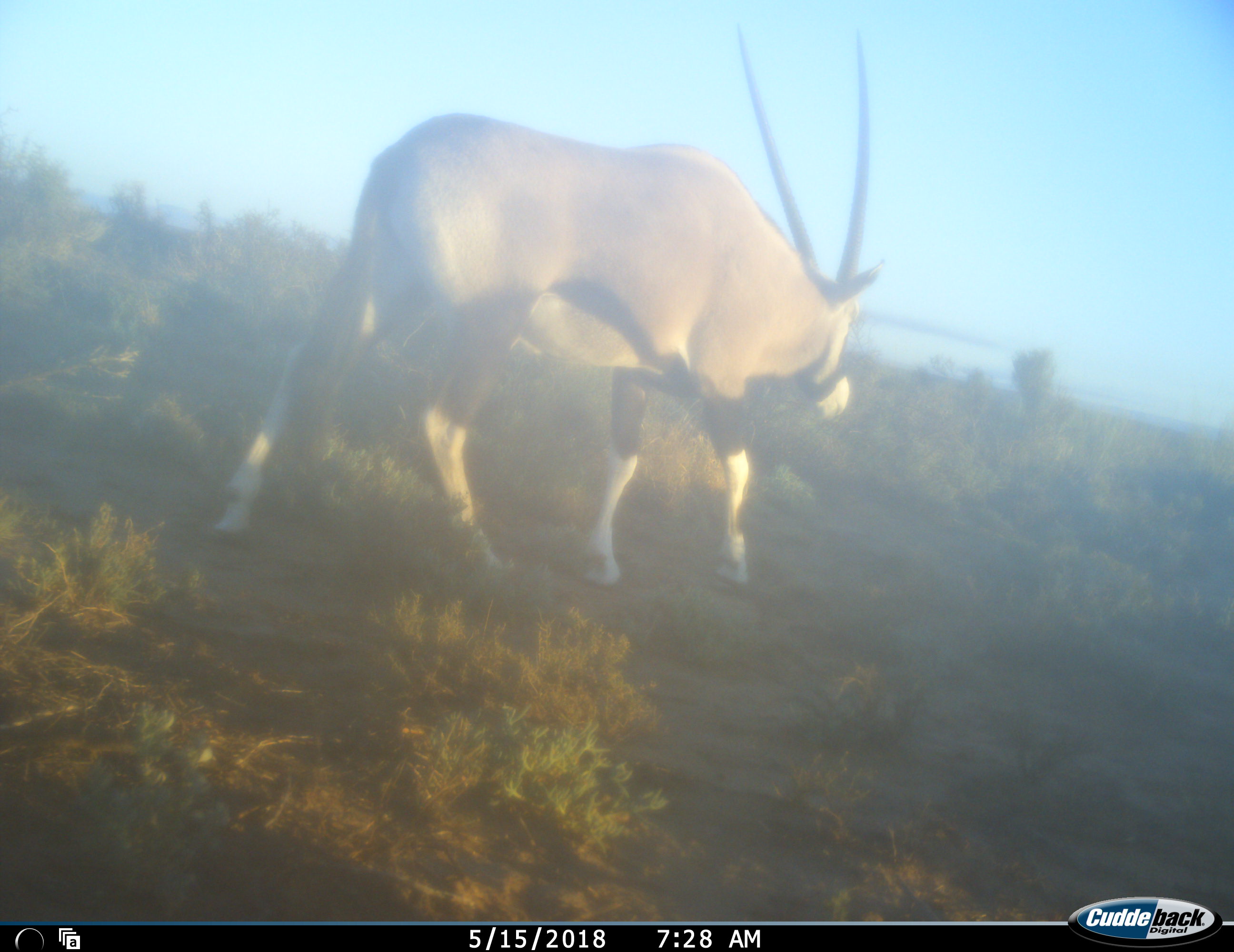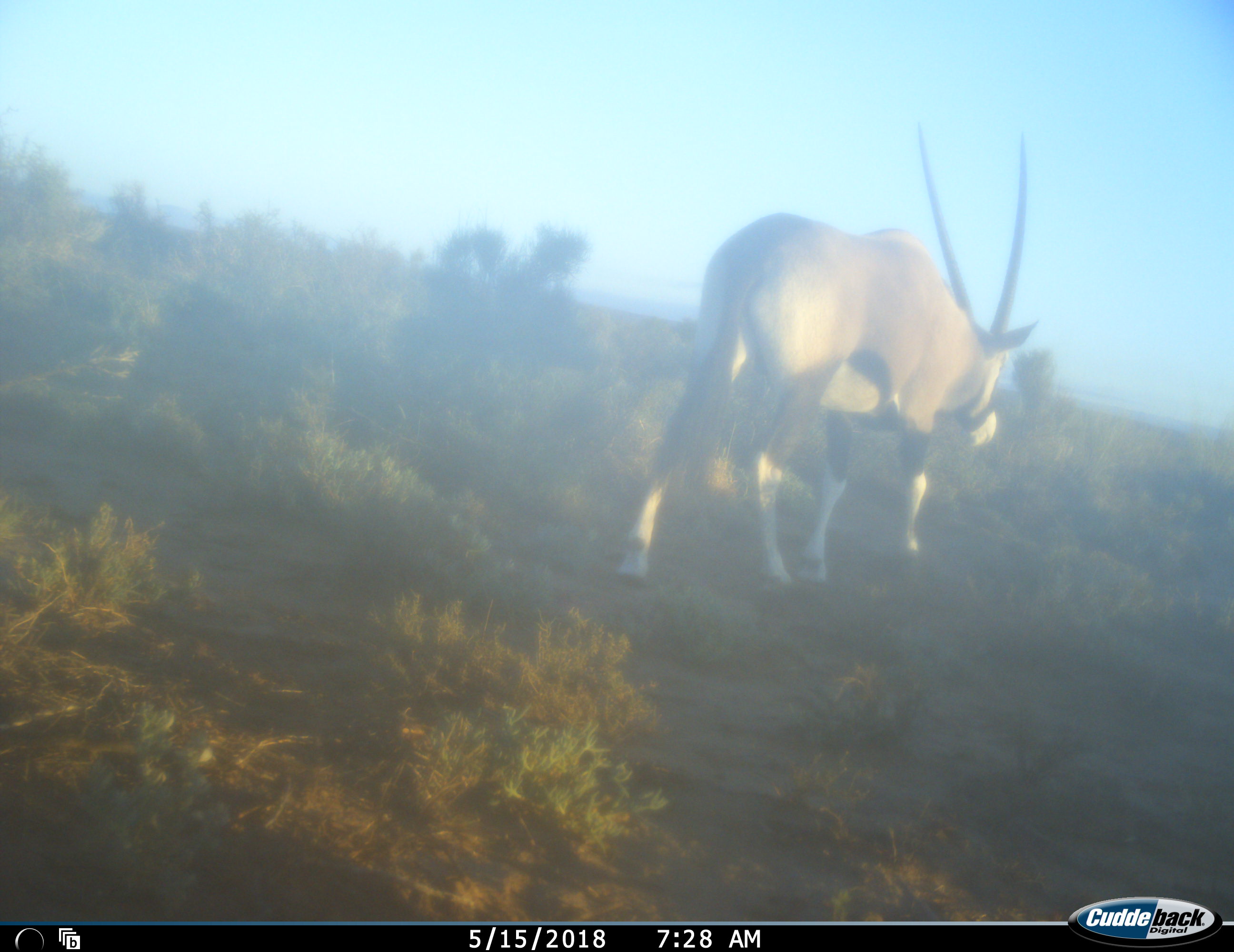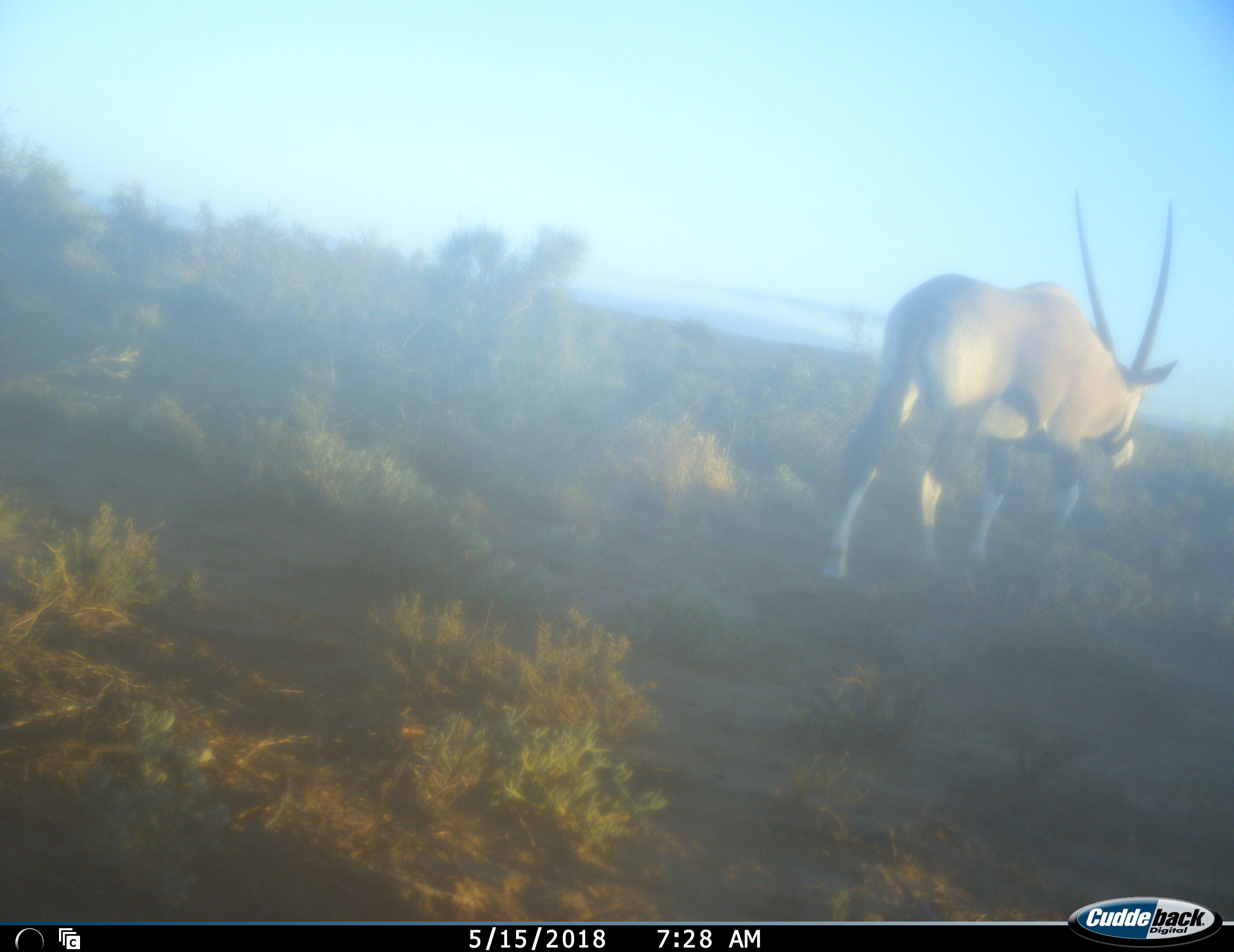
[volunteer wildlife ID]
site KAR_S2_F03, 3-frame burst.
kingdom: Animalia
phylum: Chordata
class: Mammalia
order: Artiodactyla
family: Bovidae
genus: Oryx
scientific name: Oryx gazella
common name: gemsbok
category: oryx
Oryx (gemsbok) (Oryx gazella), count 1. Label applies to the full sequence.